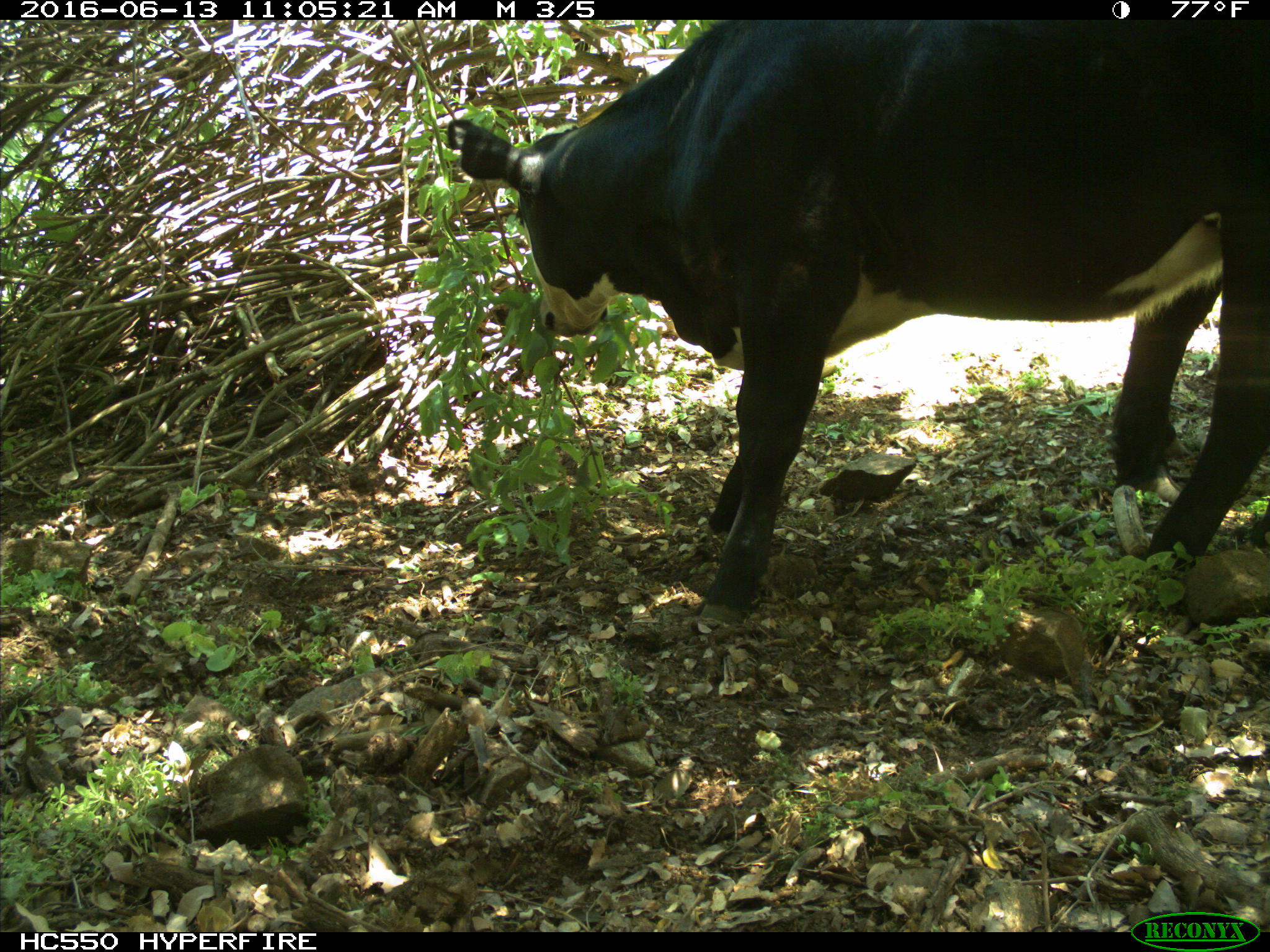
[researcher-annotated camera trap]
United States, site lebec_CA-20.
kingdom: Animalia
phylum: Chordata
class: Mammalia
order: Artiodactyla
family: Bovidae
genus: Bos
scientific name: Bos taurus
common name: domestic cow